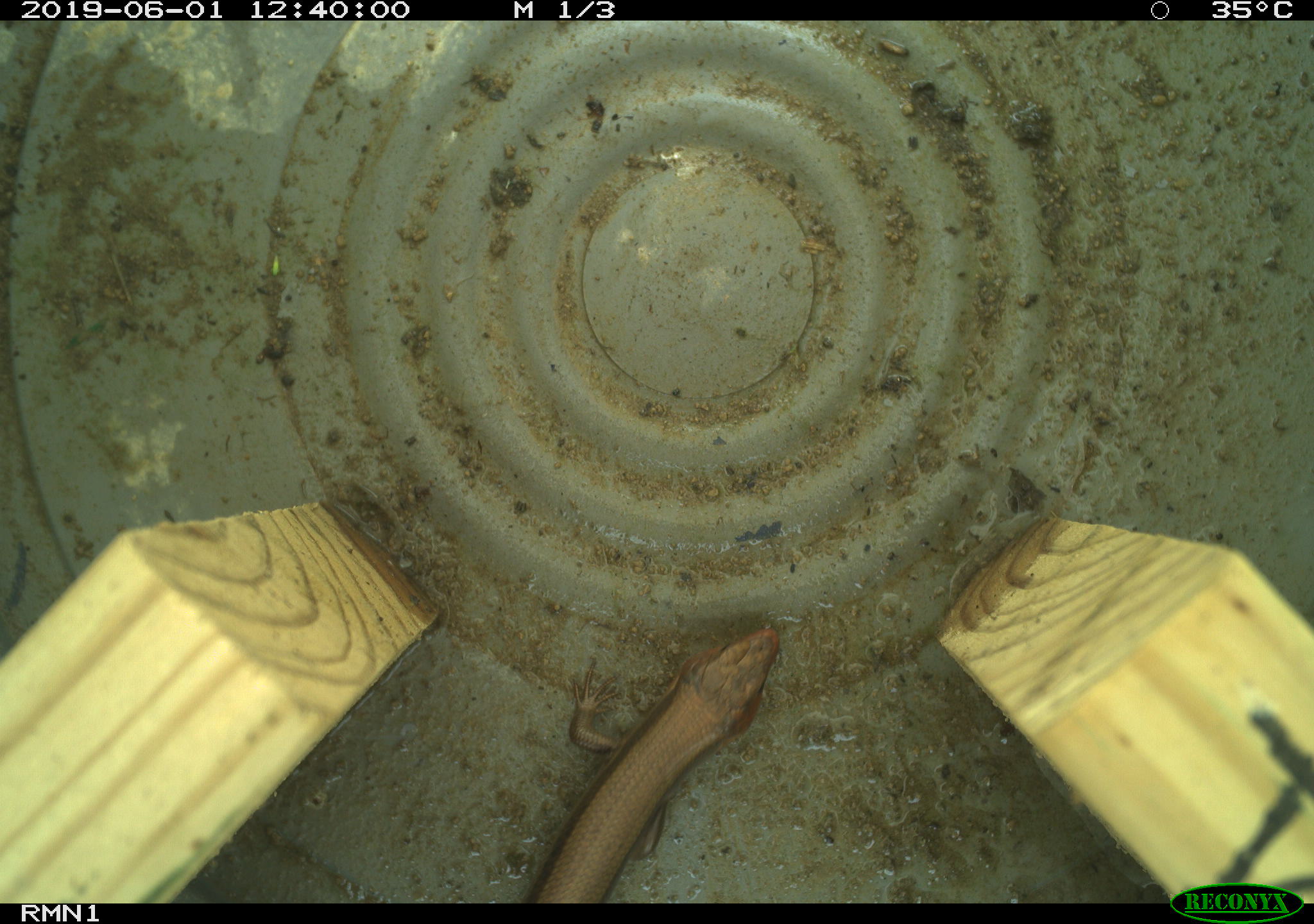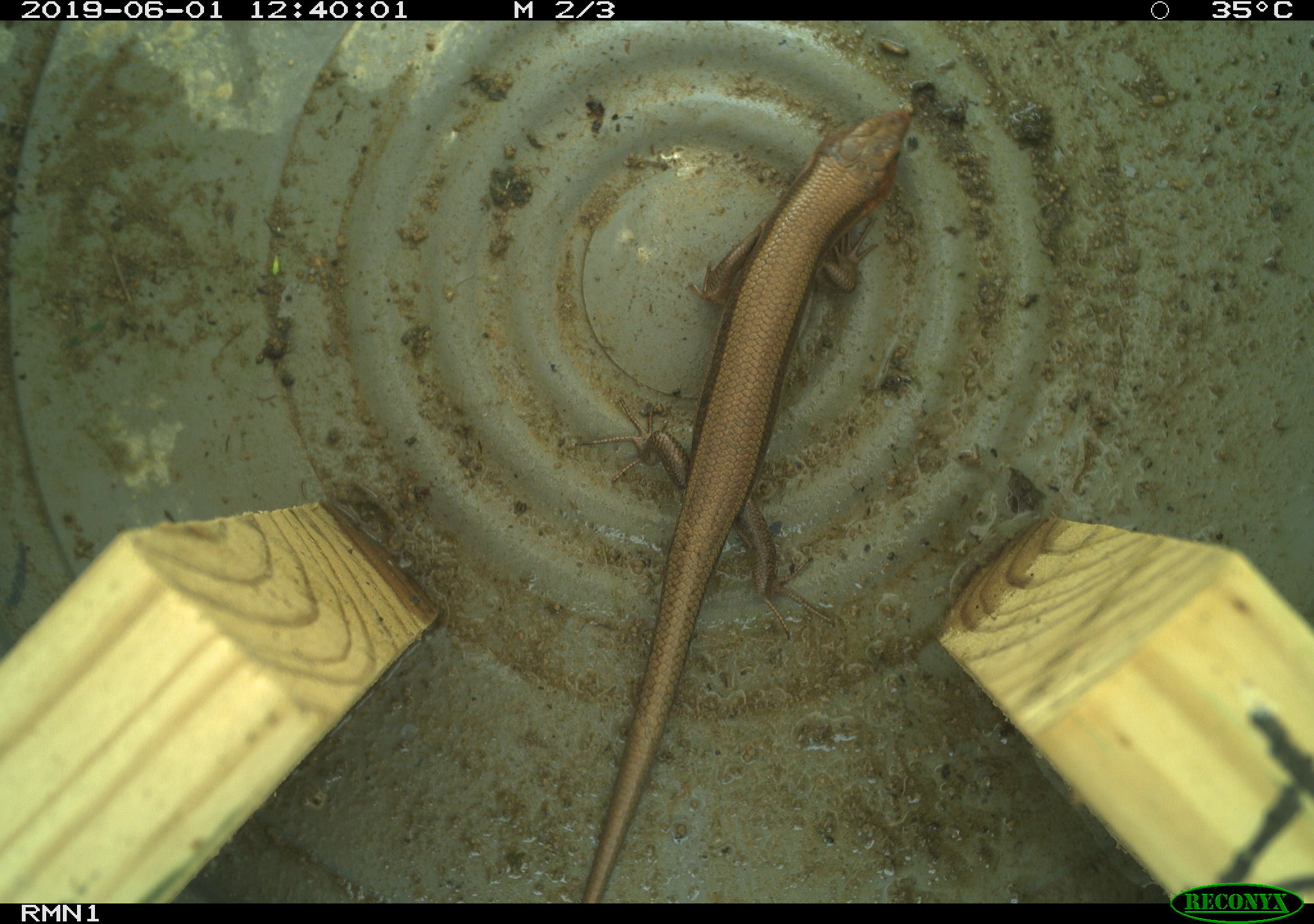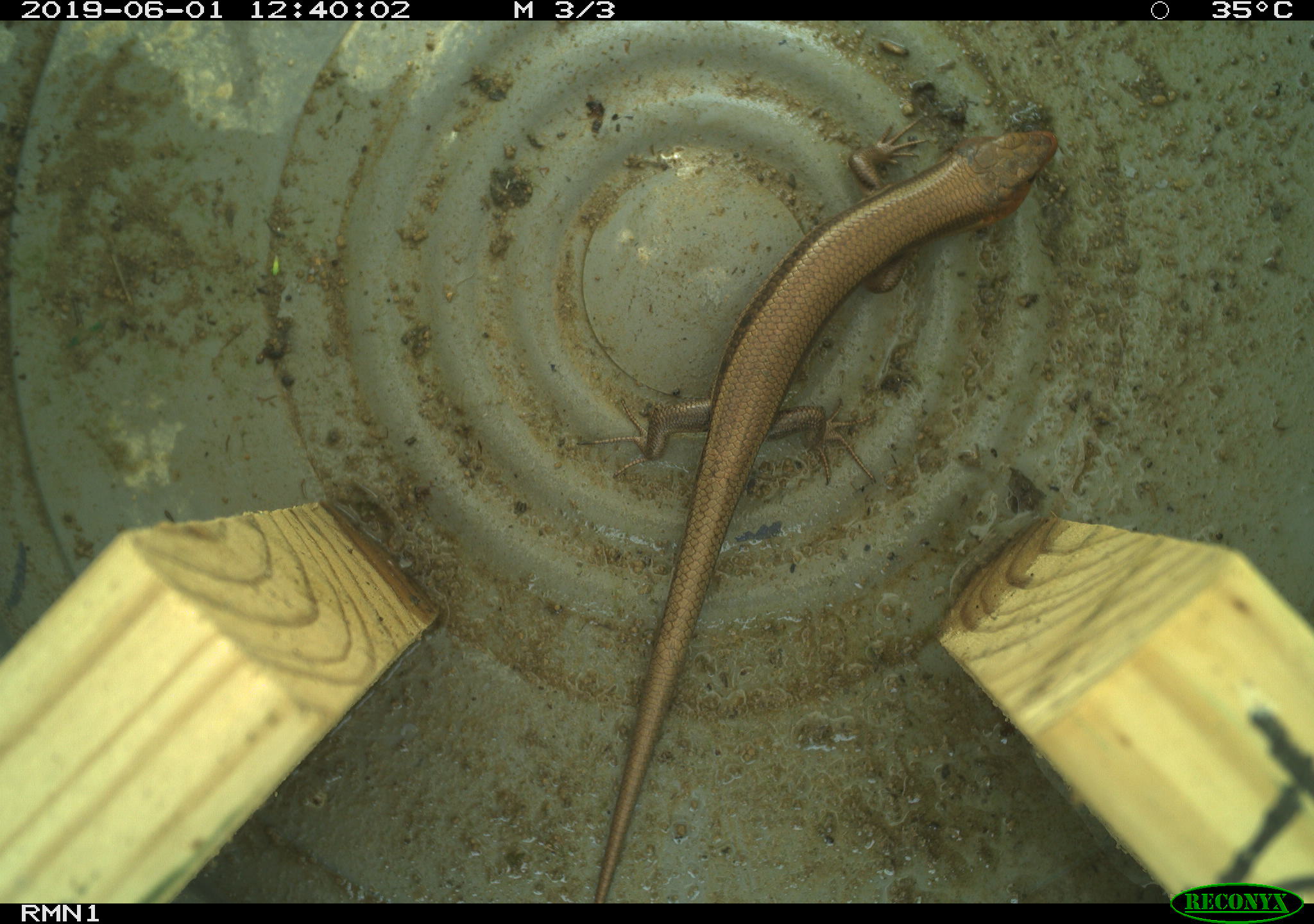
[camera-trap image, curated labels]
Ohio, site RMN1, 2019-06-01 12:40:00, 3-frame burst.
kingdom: Animalia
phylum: Chordata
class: Reptilia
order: Squamata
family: Scincidae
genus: Plestiodon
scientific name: Plestiodon fasciatus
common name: common five-lined skink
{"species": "common five-lined skink (Plestiodon fasciatus)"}